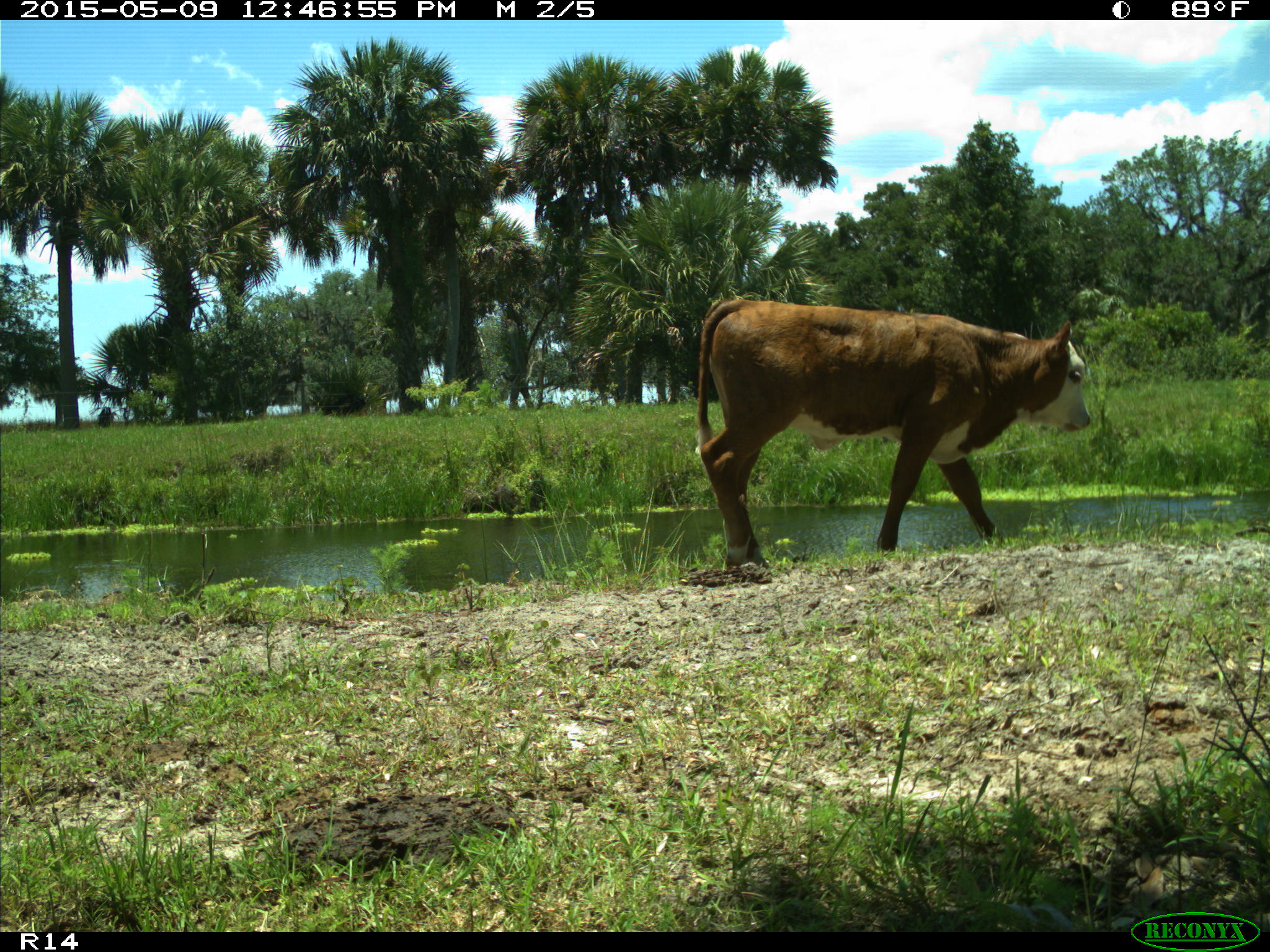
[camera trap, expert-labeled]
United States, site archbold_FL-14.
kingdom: Animalia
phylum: Chordata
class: Mammalia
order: Artiodactyla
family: Bovidae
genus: Bos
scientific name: Bos taurus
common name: domestic cow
Bos taurus (domestic cow).